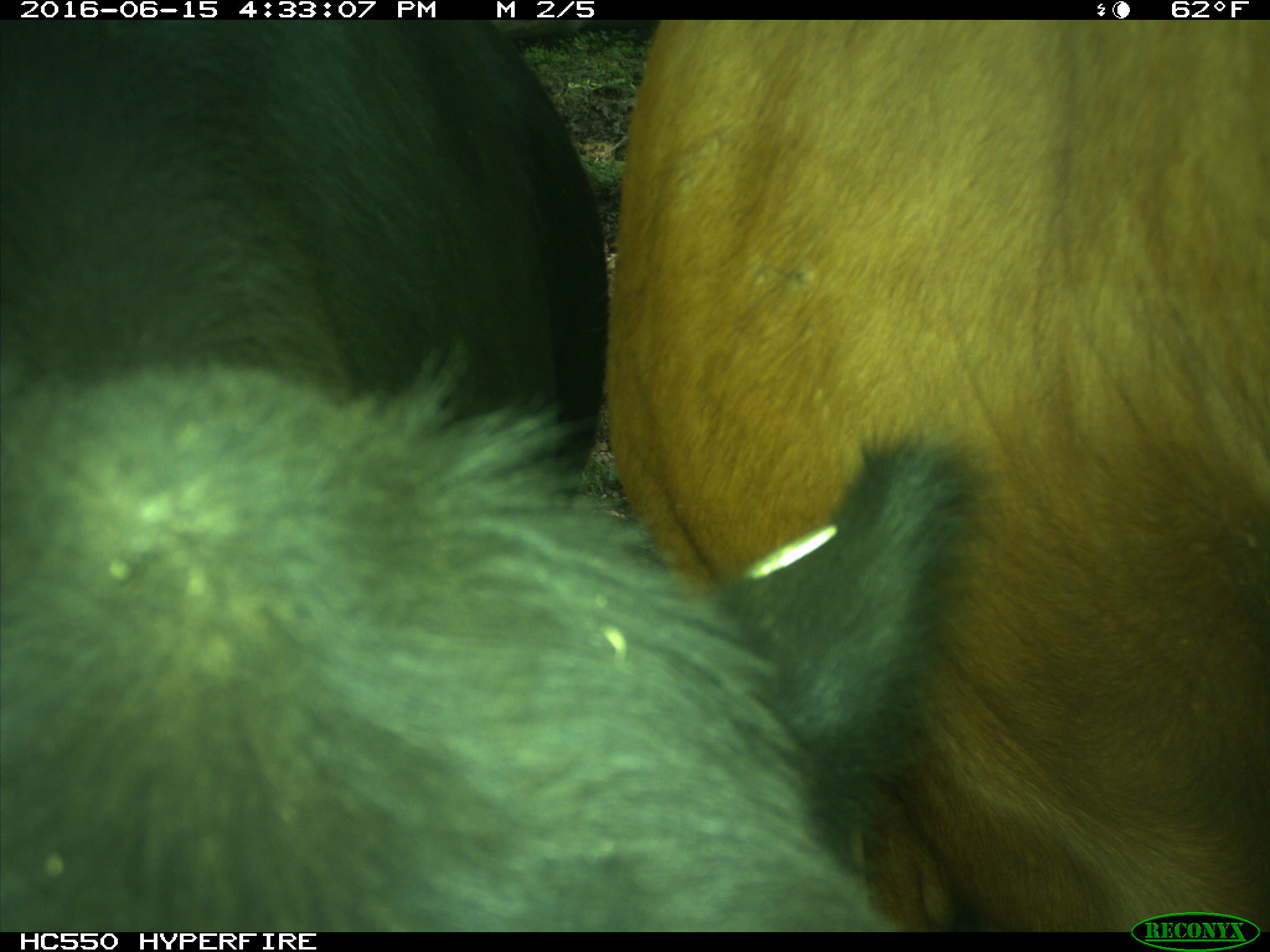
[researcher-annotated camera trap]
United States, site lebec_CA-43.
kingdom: Animalia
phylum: Chordata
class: Mammalia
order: Artiodactyla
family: Bovidae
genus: Bos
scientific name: Bos taurus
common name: domestic cow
Bos taurus (domestic cow).